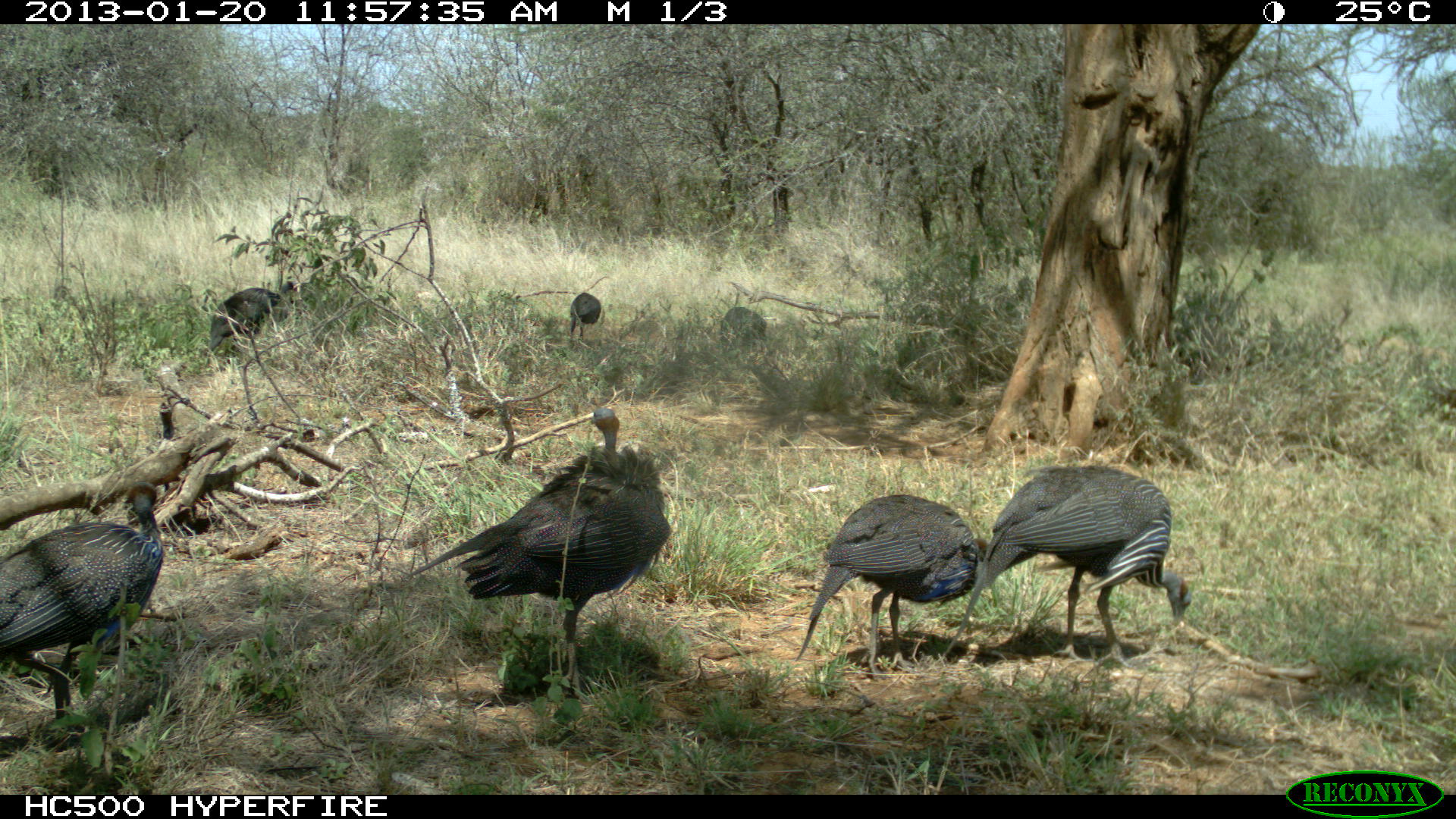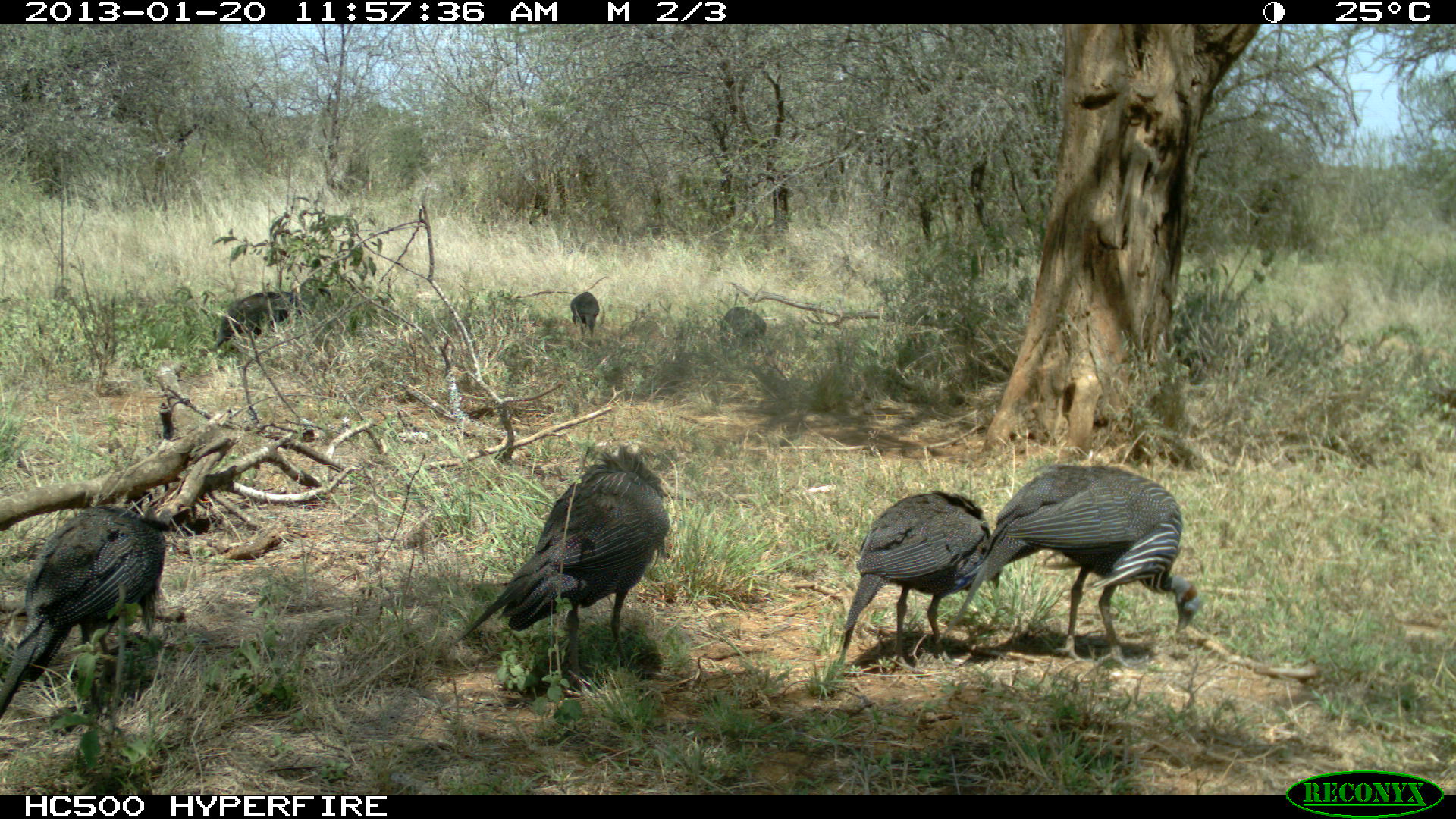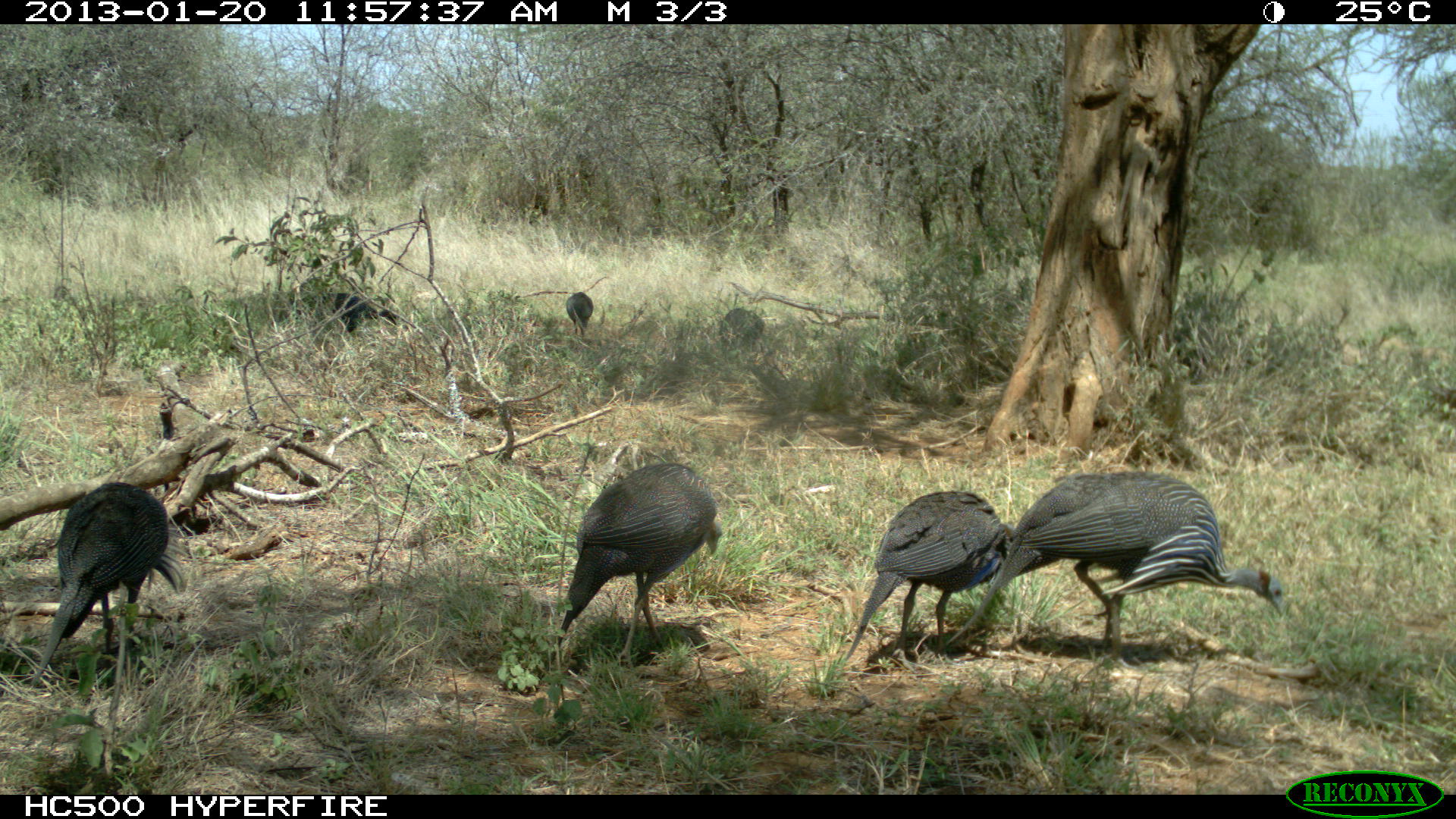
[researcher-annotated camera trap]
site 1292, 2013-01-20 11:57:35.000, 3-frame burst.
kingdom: Animalia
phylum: Chordata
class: Aves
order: Galliformes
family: Numididae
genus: Acryllium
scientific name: Acryllium vulturinum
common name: vulturine guineafowl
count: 7